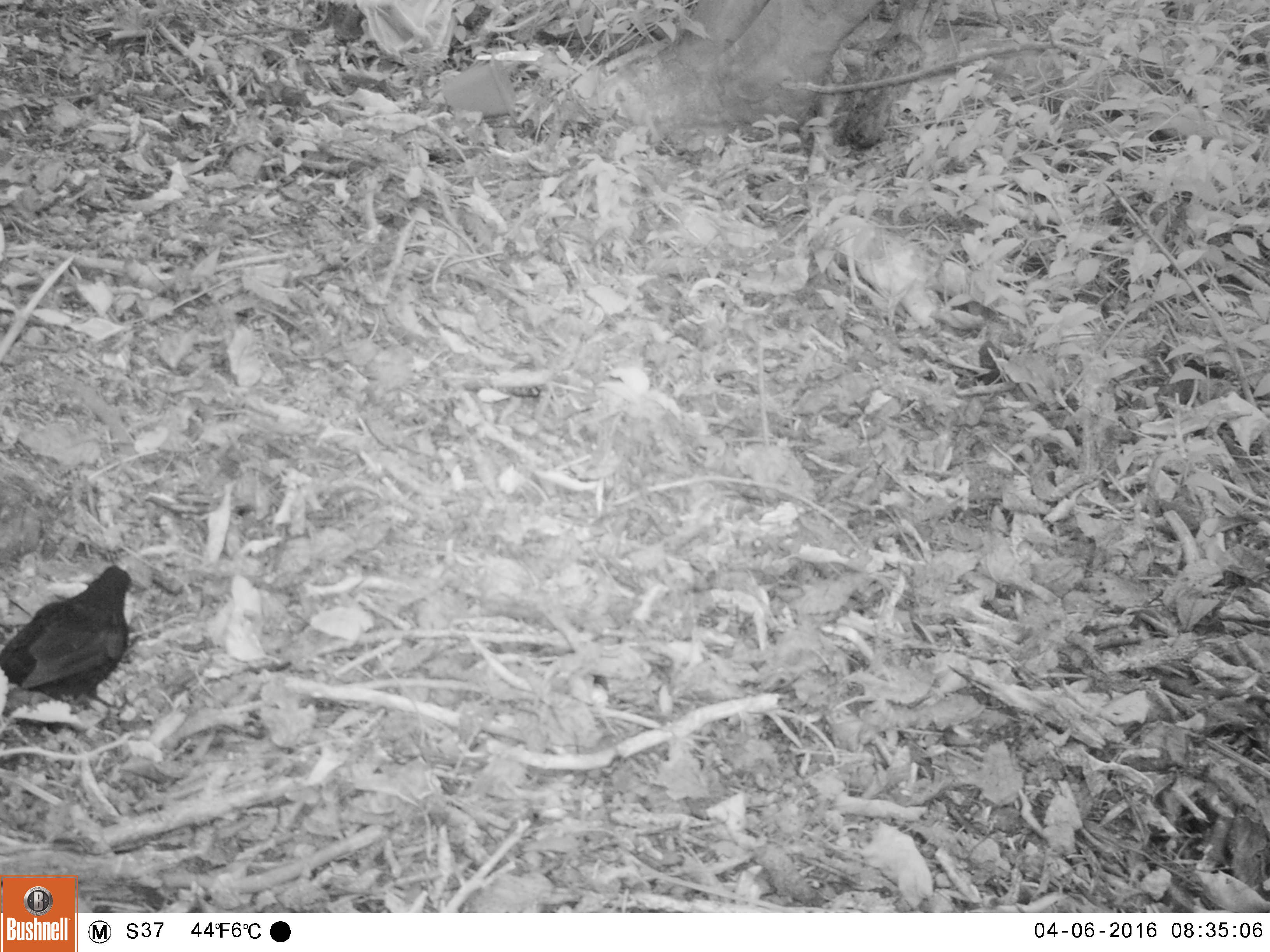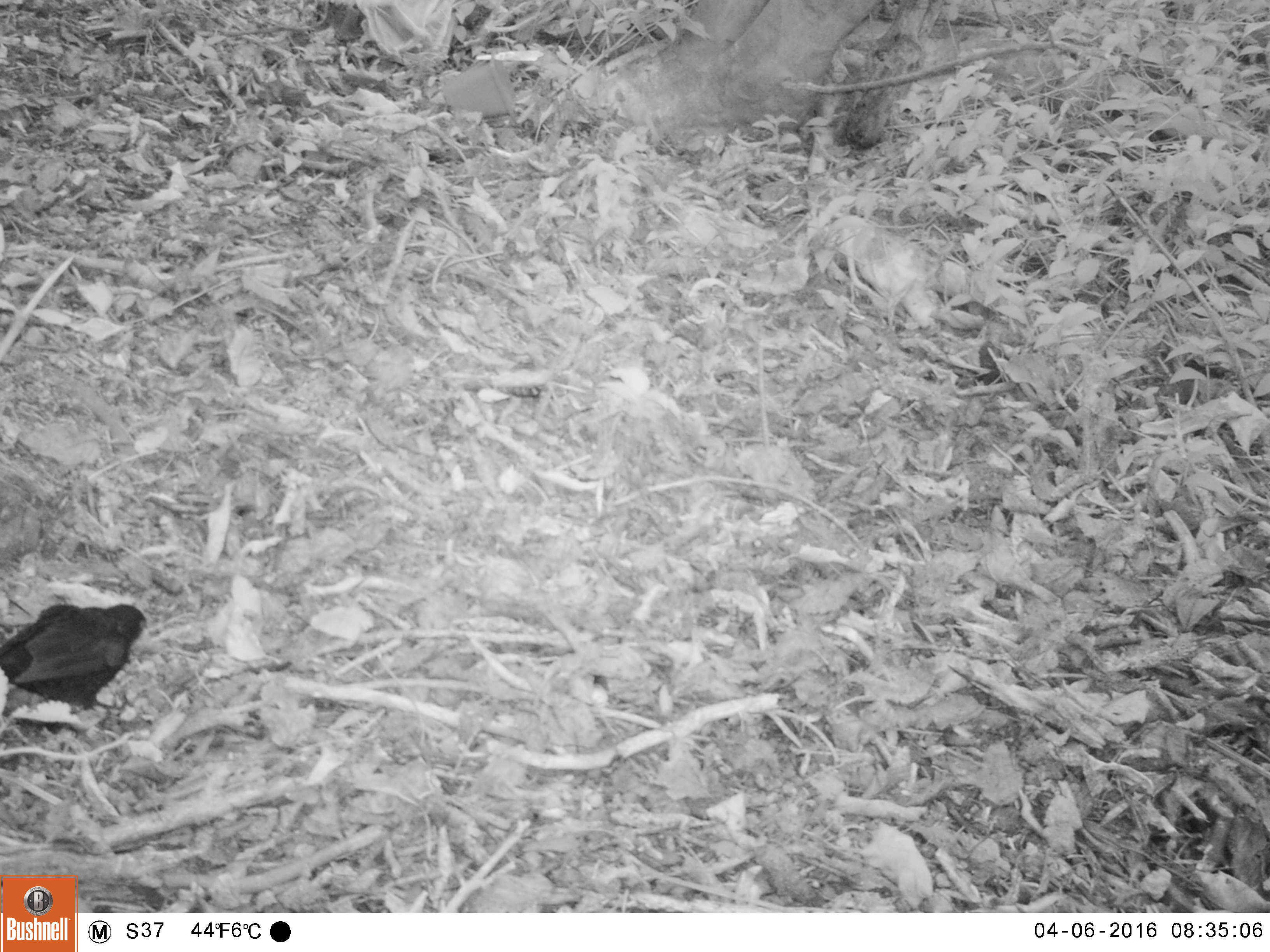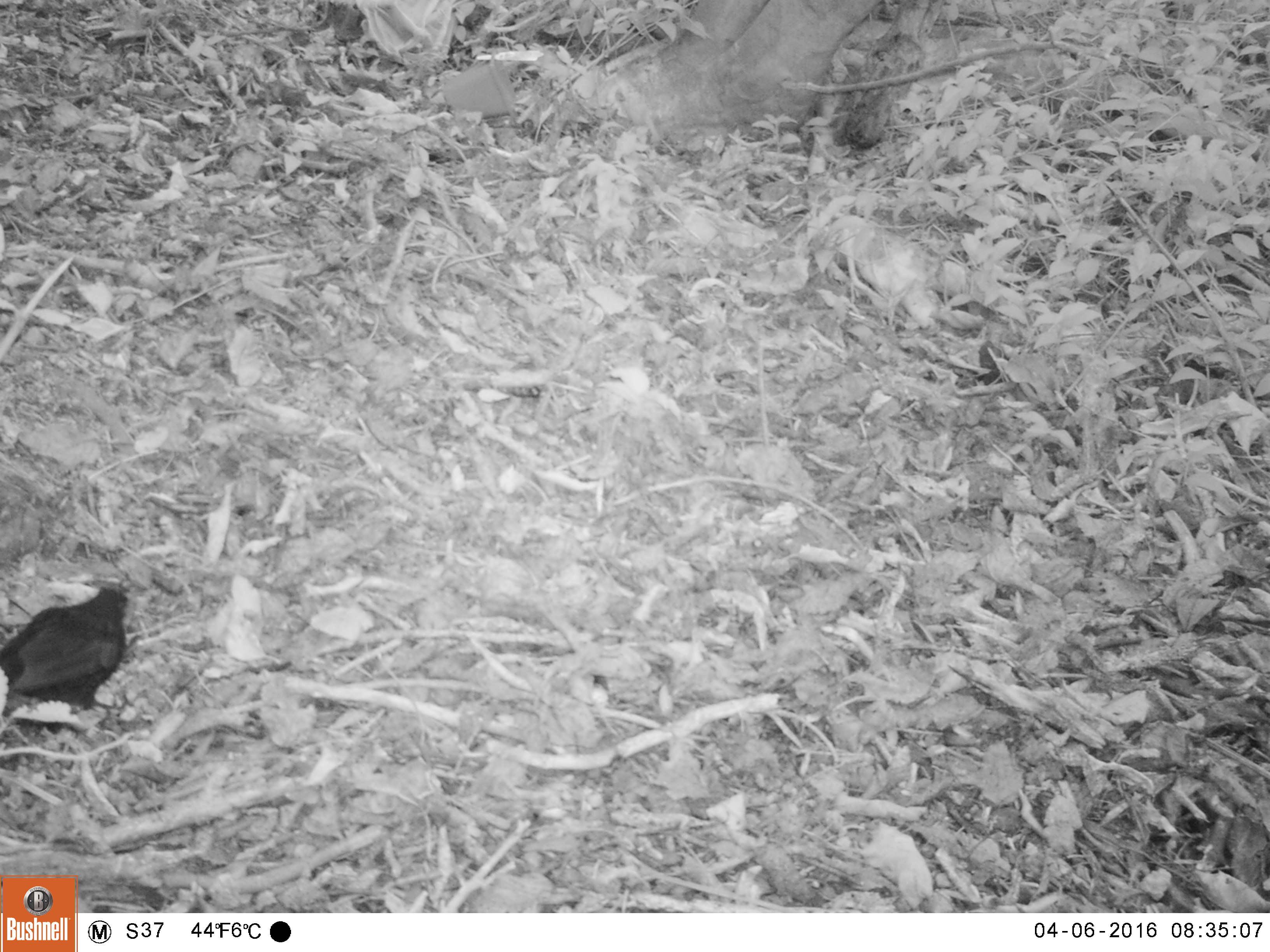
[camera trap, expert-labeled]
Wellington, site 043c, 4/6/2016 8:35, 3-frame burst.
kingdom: Animalia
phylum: Chordata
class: Aves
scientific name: Aves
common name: bird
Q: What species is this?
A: Bird (Aves).